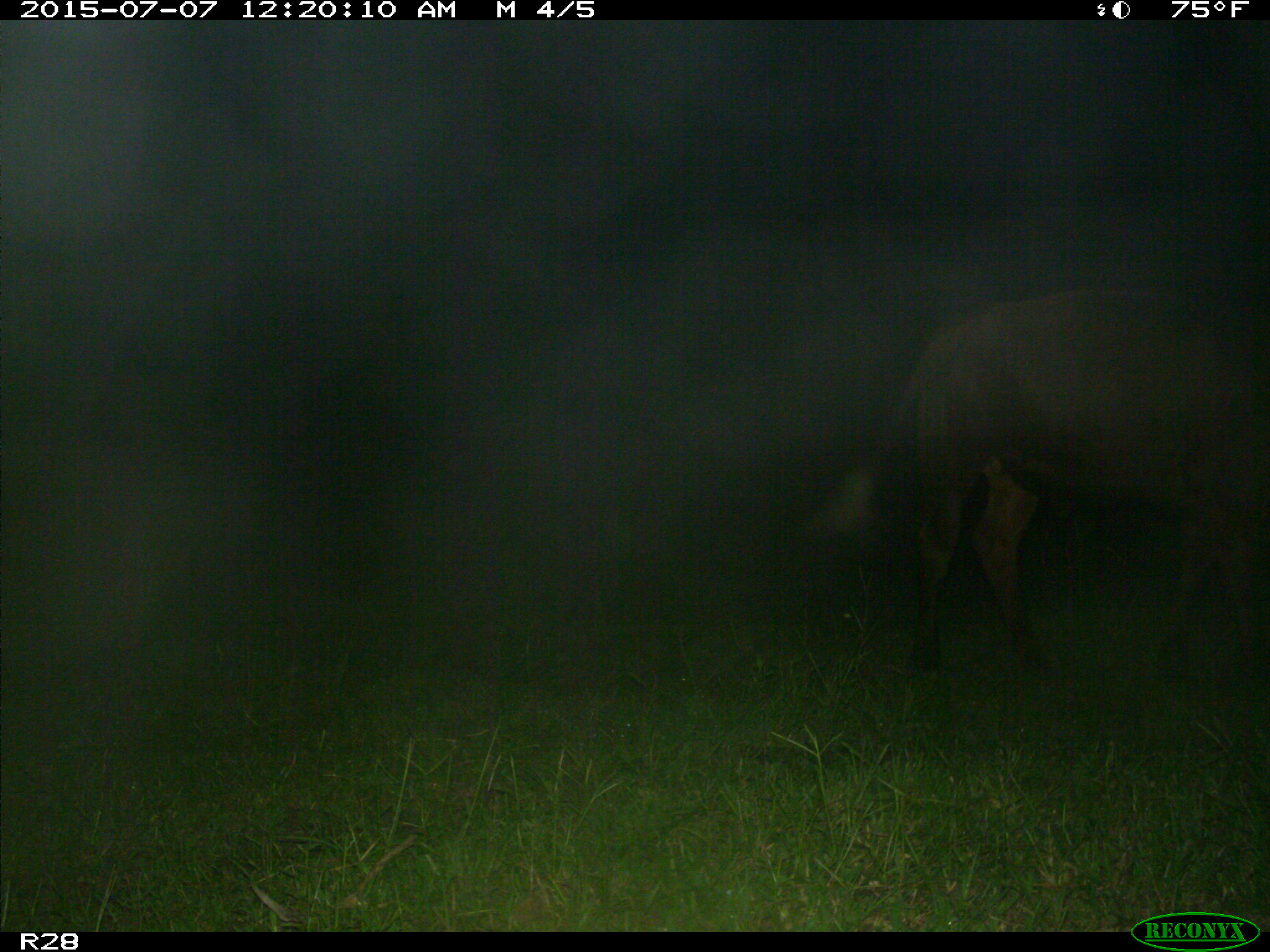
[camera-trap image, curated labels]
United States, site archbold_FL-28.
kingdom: Animalia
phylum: Chordata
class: Mammalia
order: Artiodactyla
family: Bovidae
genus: Bos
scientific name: Bos taurus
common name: domestic cow